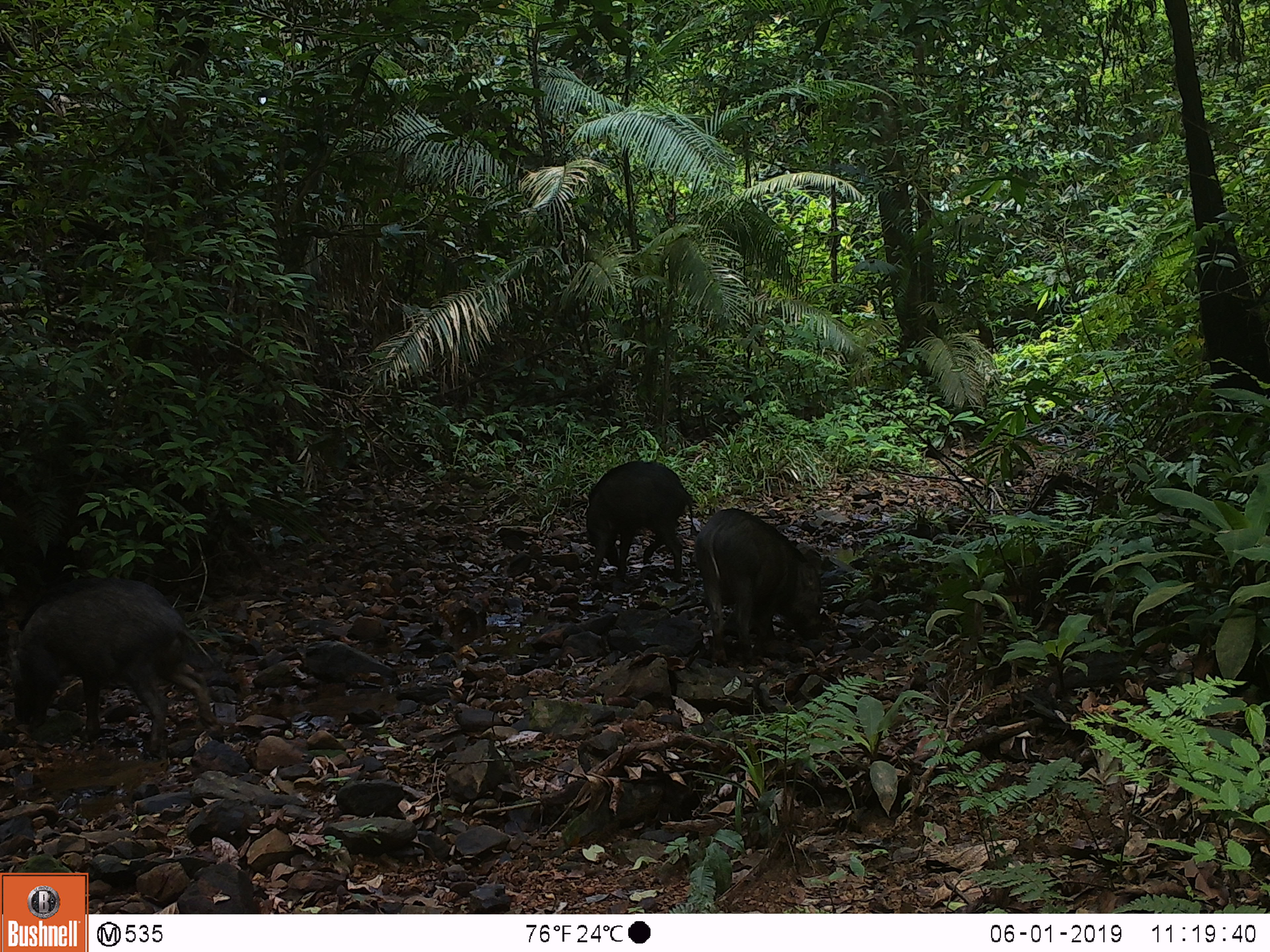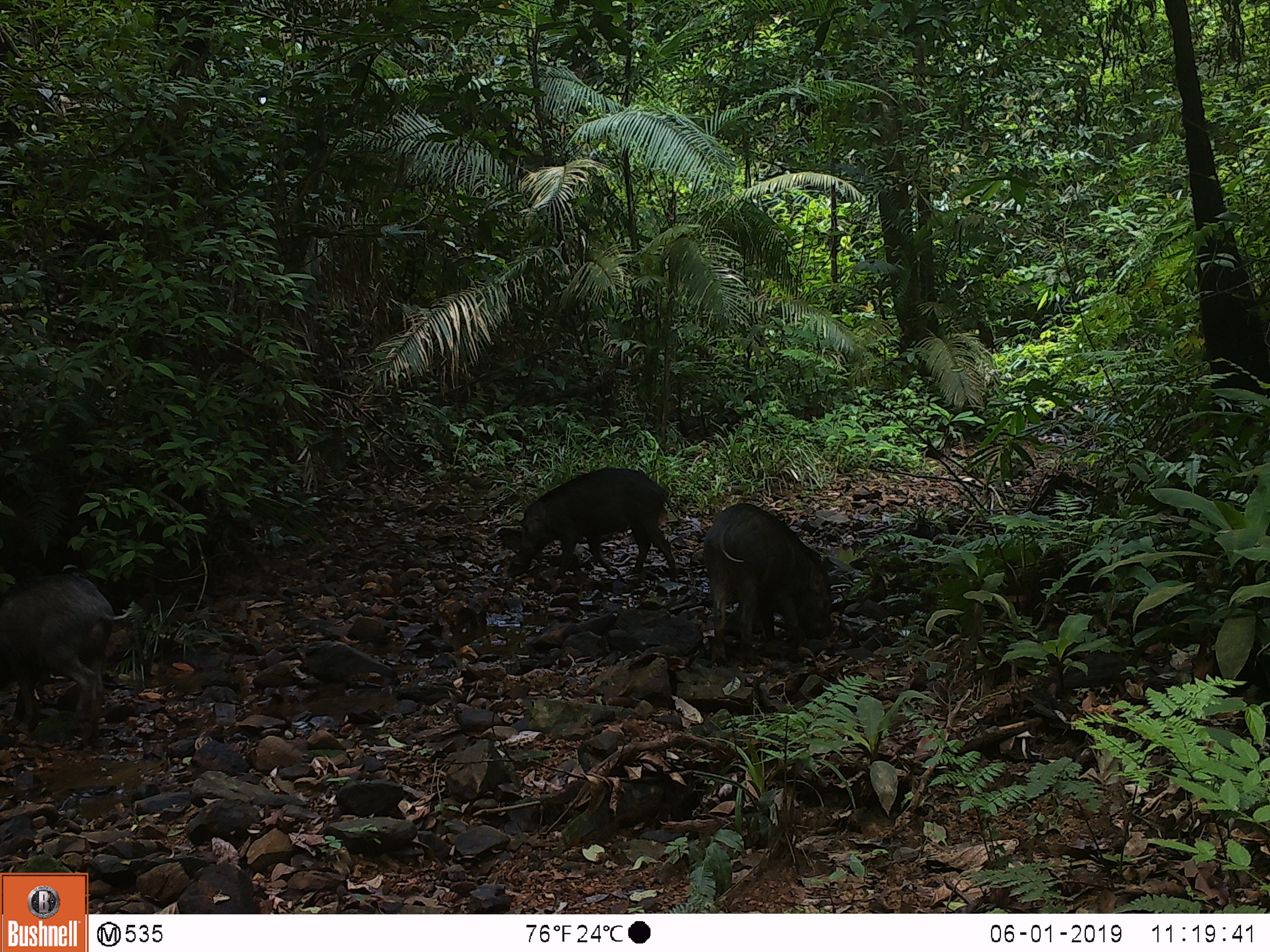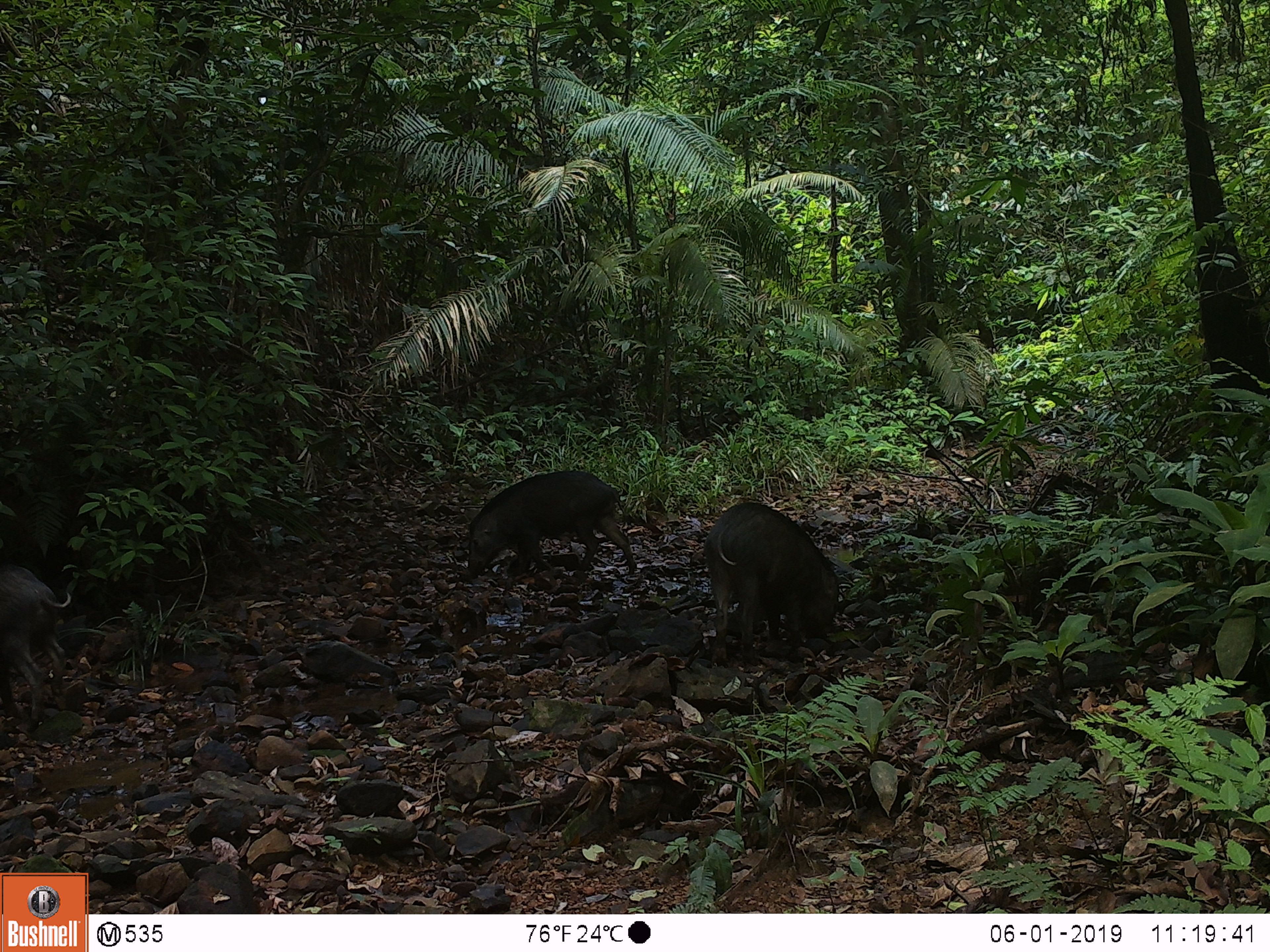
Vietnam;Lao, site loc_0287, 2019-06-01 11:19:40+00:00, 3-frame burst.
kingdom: Animalia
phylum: Chordata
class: Mammalia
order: Artiodactyla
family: Suidae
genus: Sus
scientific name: Sus scrofa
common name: eurasian wild pig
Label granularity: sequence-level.